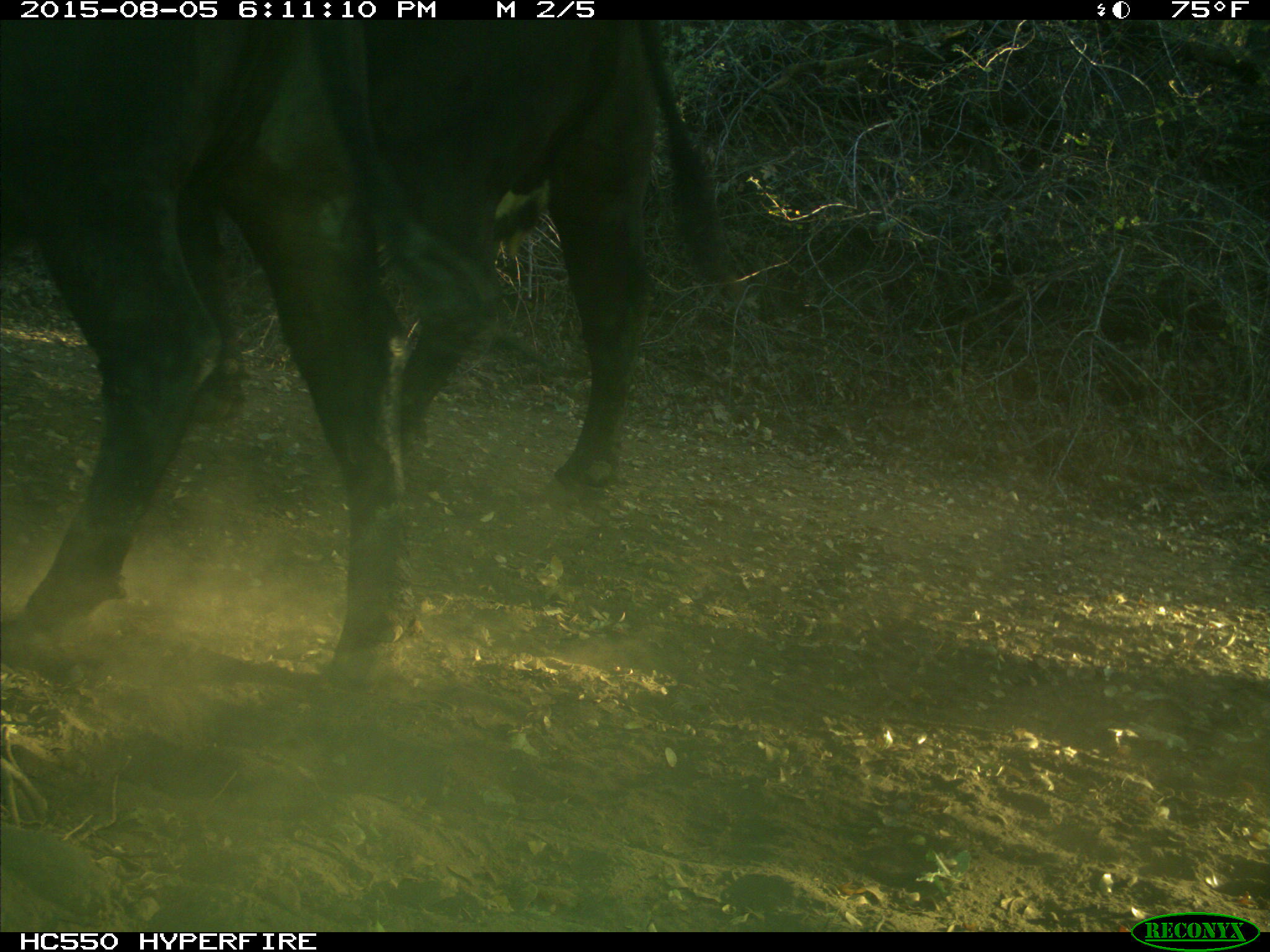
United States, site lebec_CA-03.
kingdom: Animalia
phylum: Chordata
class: Mammalia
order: Artiodactyla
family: Bovidae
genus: Bos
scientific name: Bos taurus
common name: domestic cow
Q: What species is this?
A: Bos taurus (domestic cow).